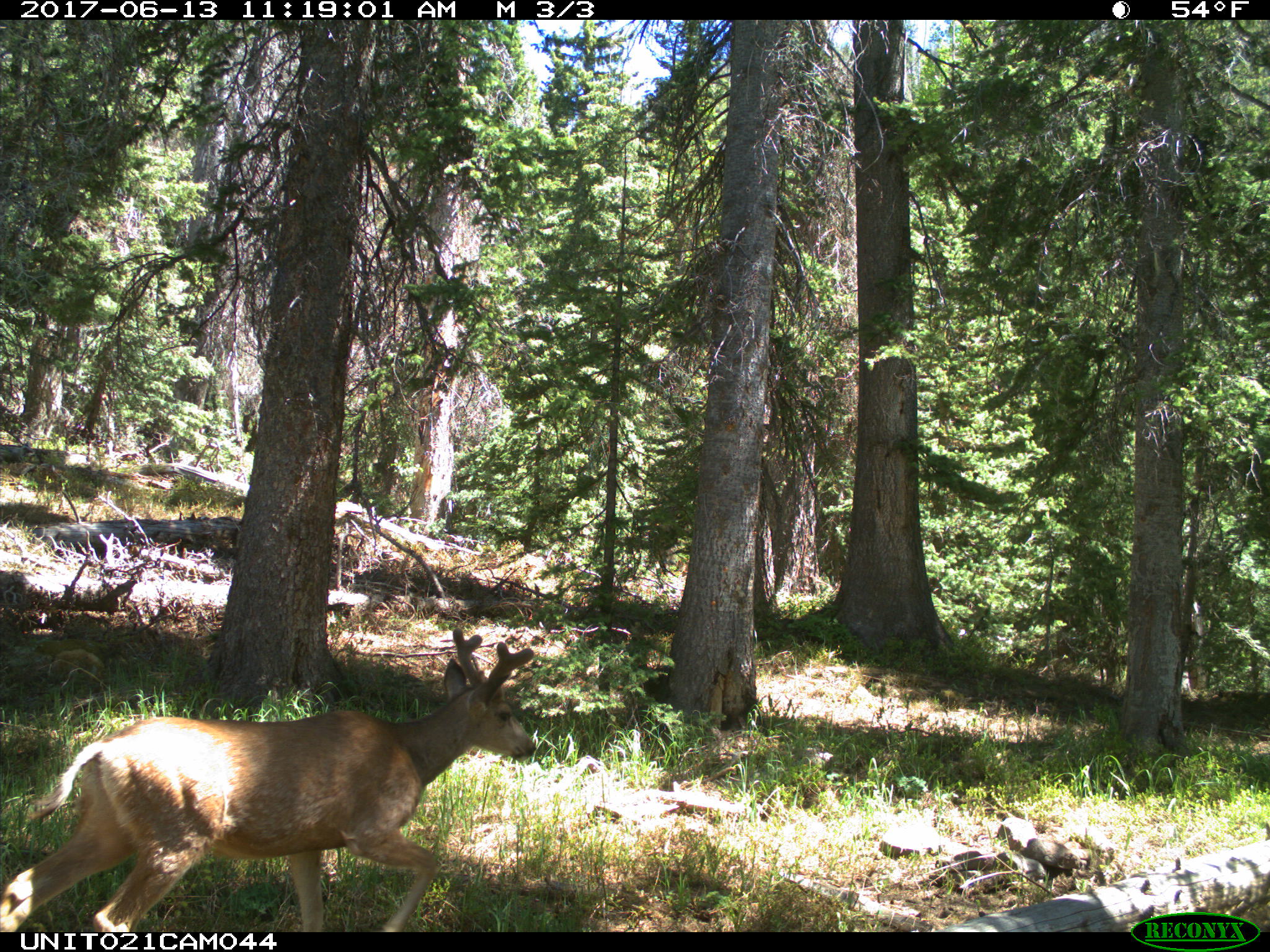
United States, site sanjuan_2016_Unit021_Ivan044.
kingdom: Animalia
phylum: Chordata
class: Mammalia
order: Artiodactyla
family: Cervidae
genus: Odocoileus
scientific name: Odocoileus hemionus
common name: mule deer